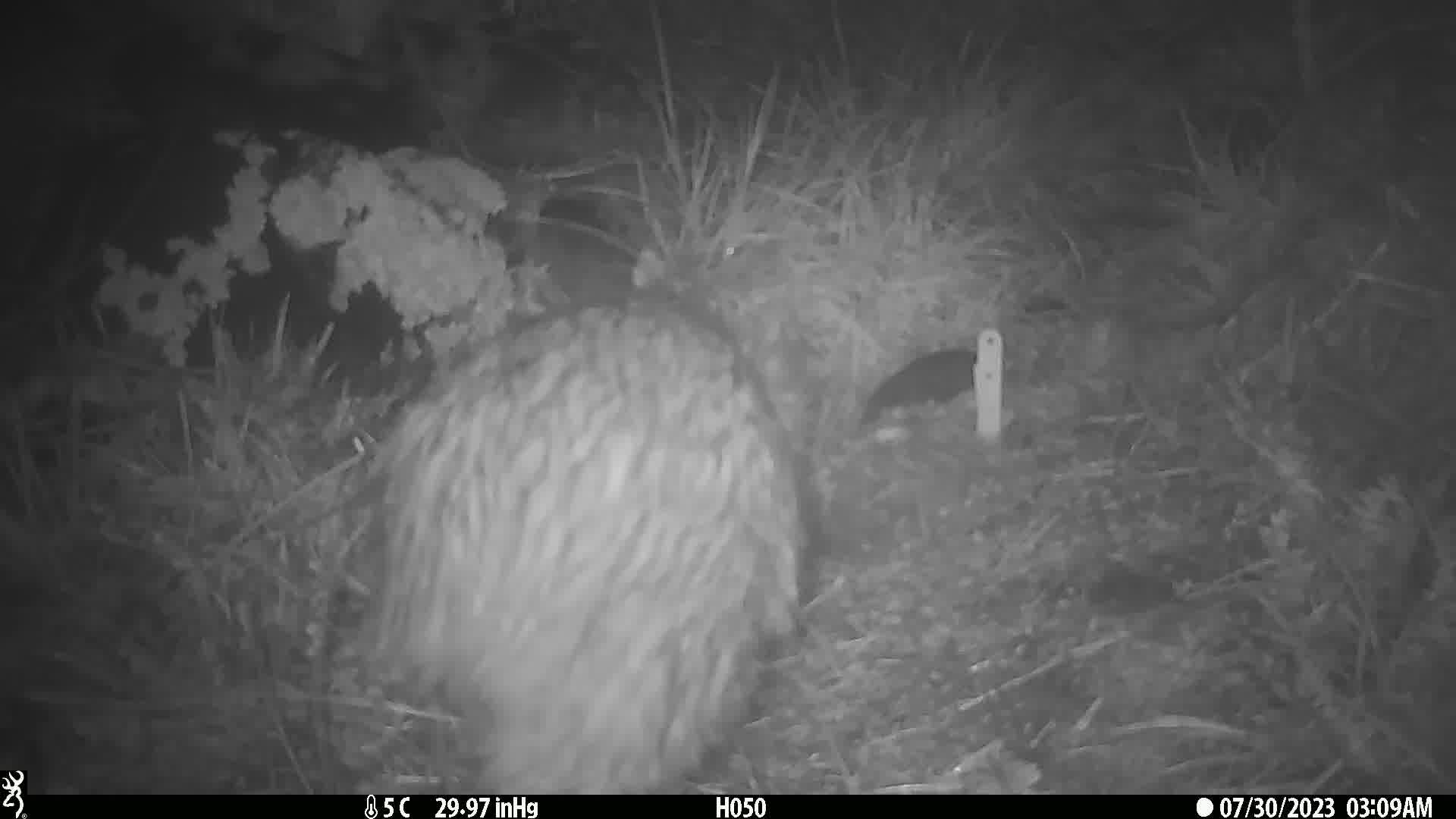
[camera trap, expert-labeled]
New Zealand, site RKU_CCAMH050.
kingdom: Animalia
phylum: Chordata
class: Aves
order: Apterygiformes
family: Apterygidae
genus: Apteryx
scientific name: Apteryx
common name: kiwi